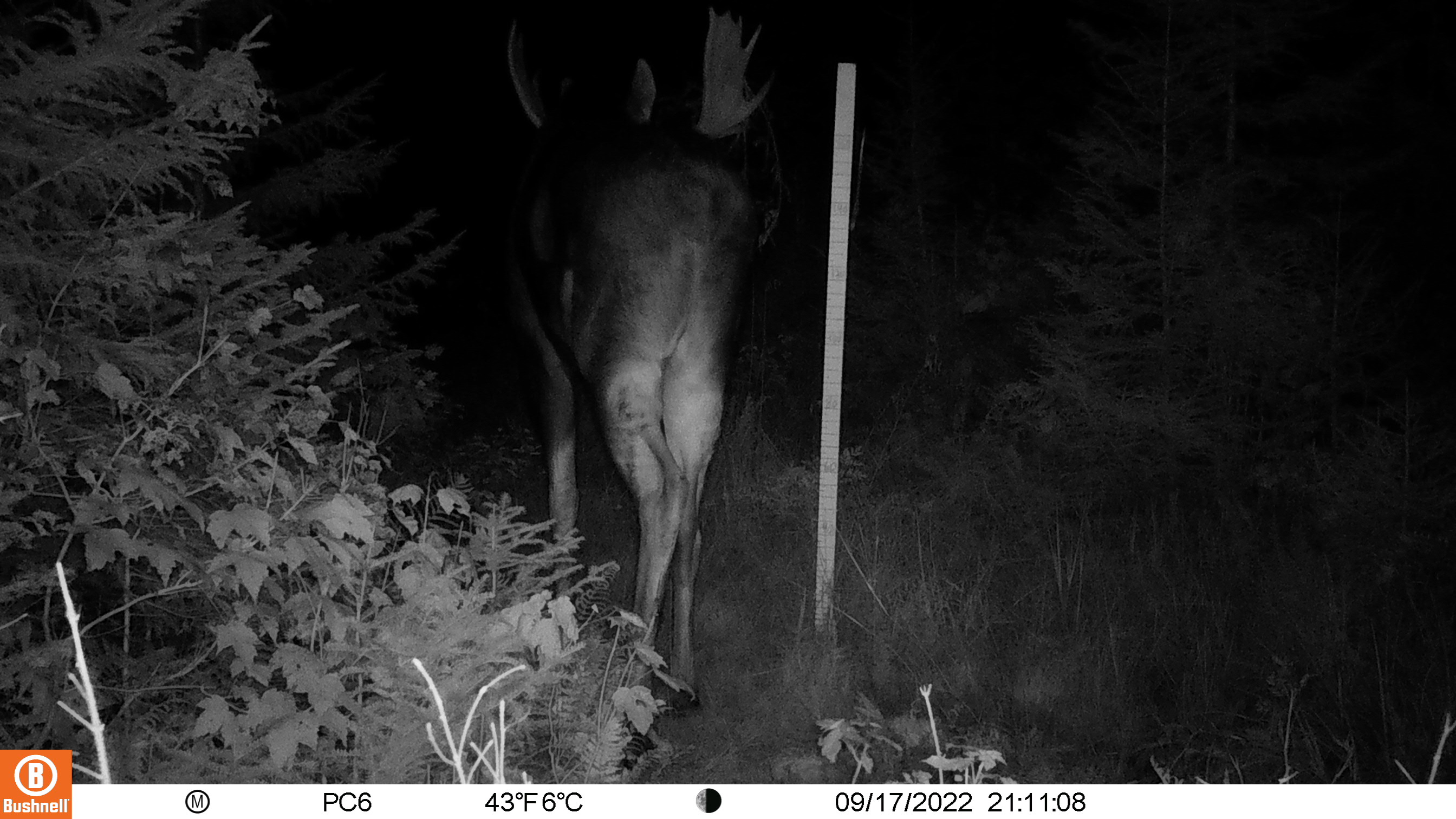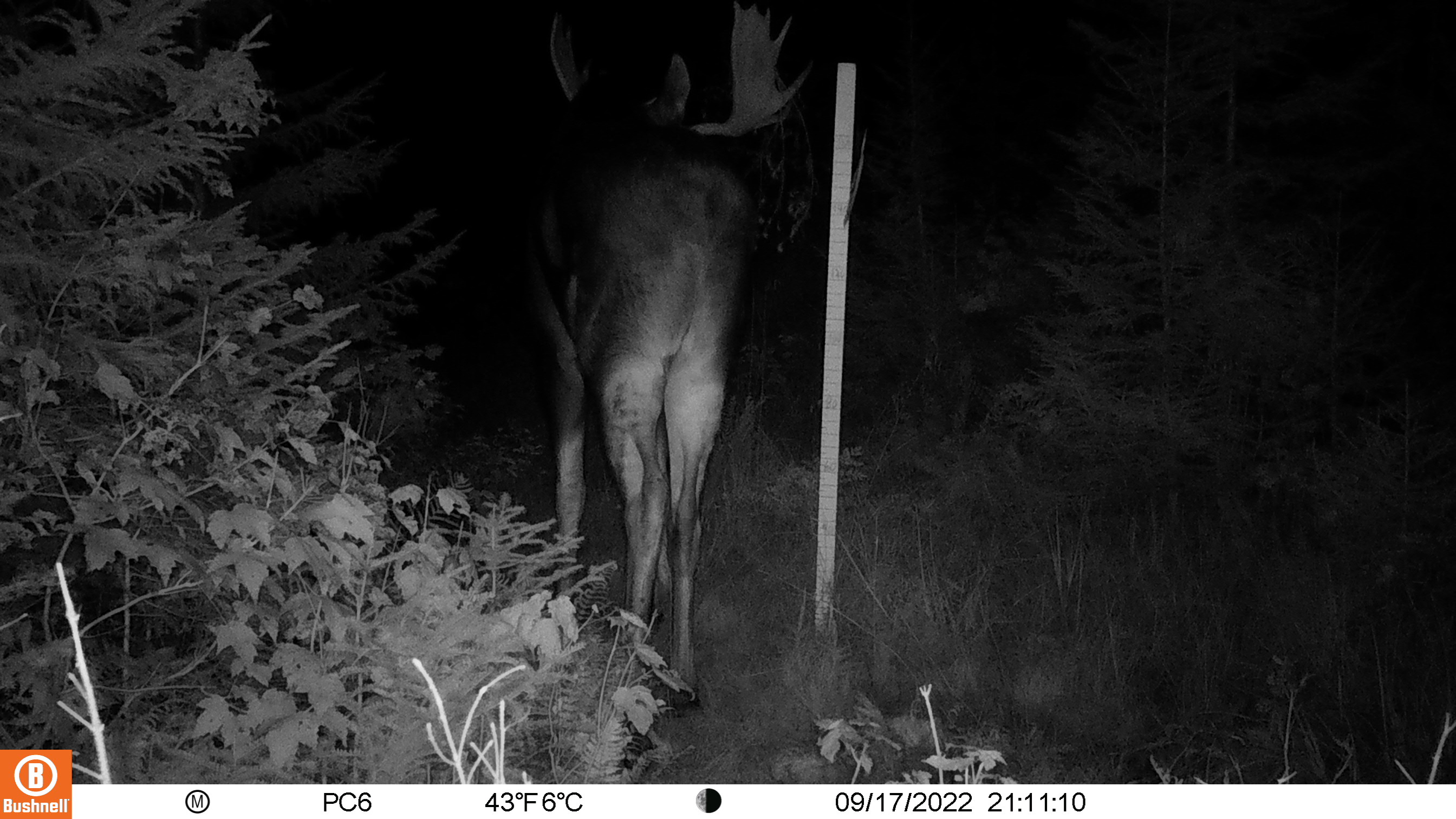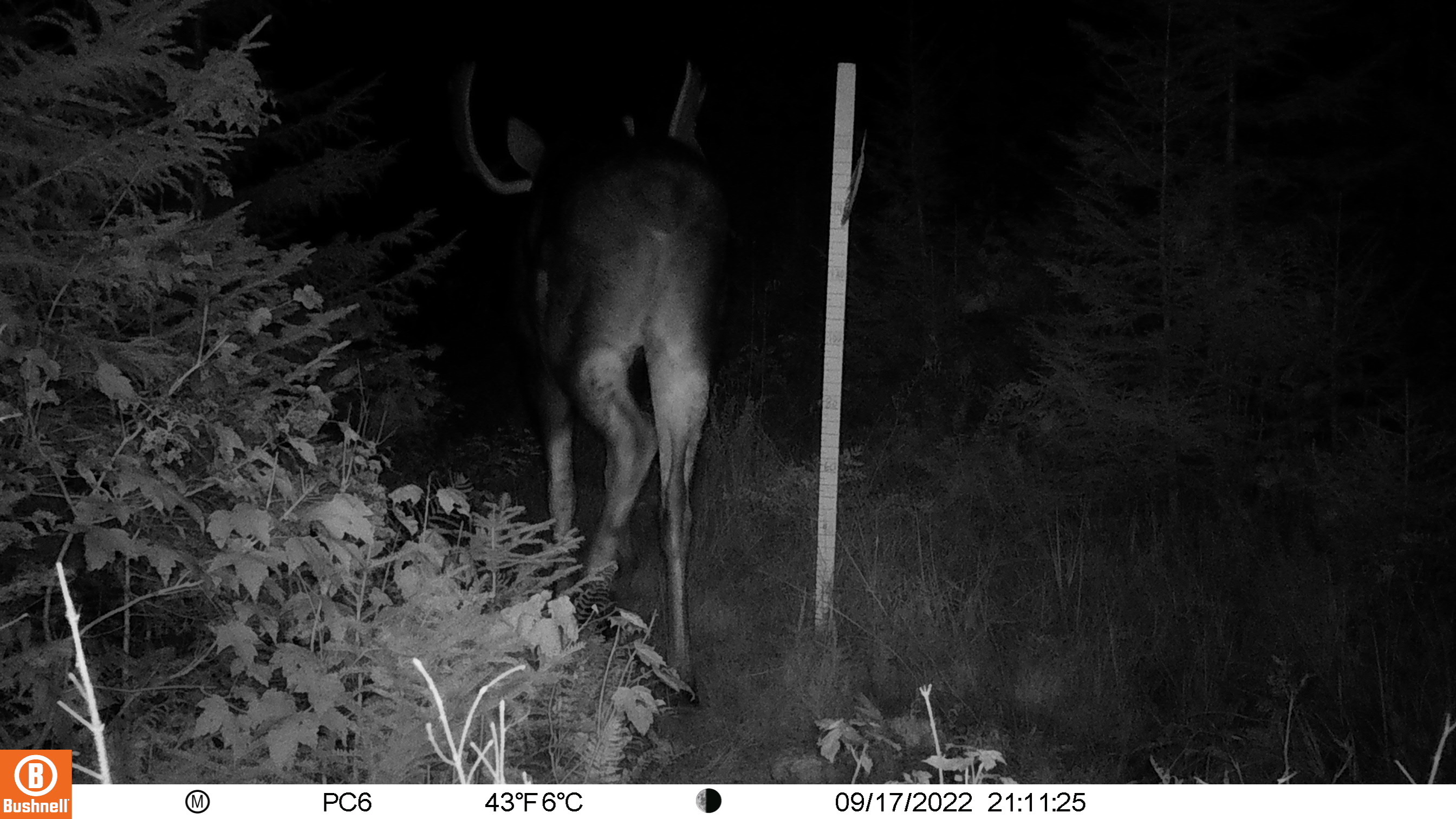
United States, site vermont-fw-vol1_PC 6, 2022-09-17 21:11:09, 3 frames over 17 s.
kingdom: Animalia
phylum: Chordata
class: Mammalia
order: Artiodactyla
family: Cervidae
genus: Alces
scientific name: Alces alces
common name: moose